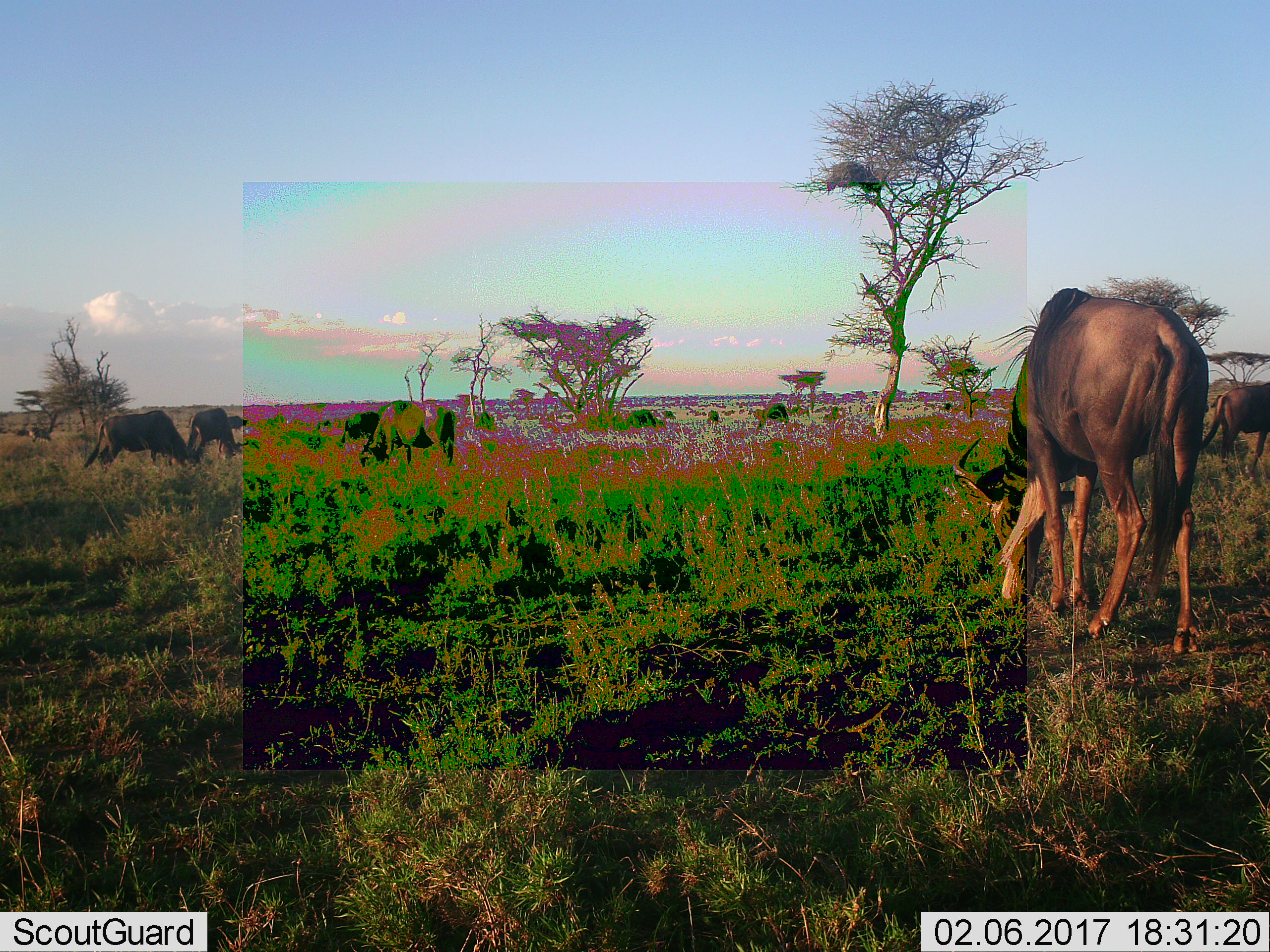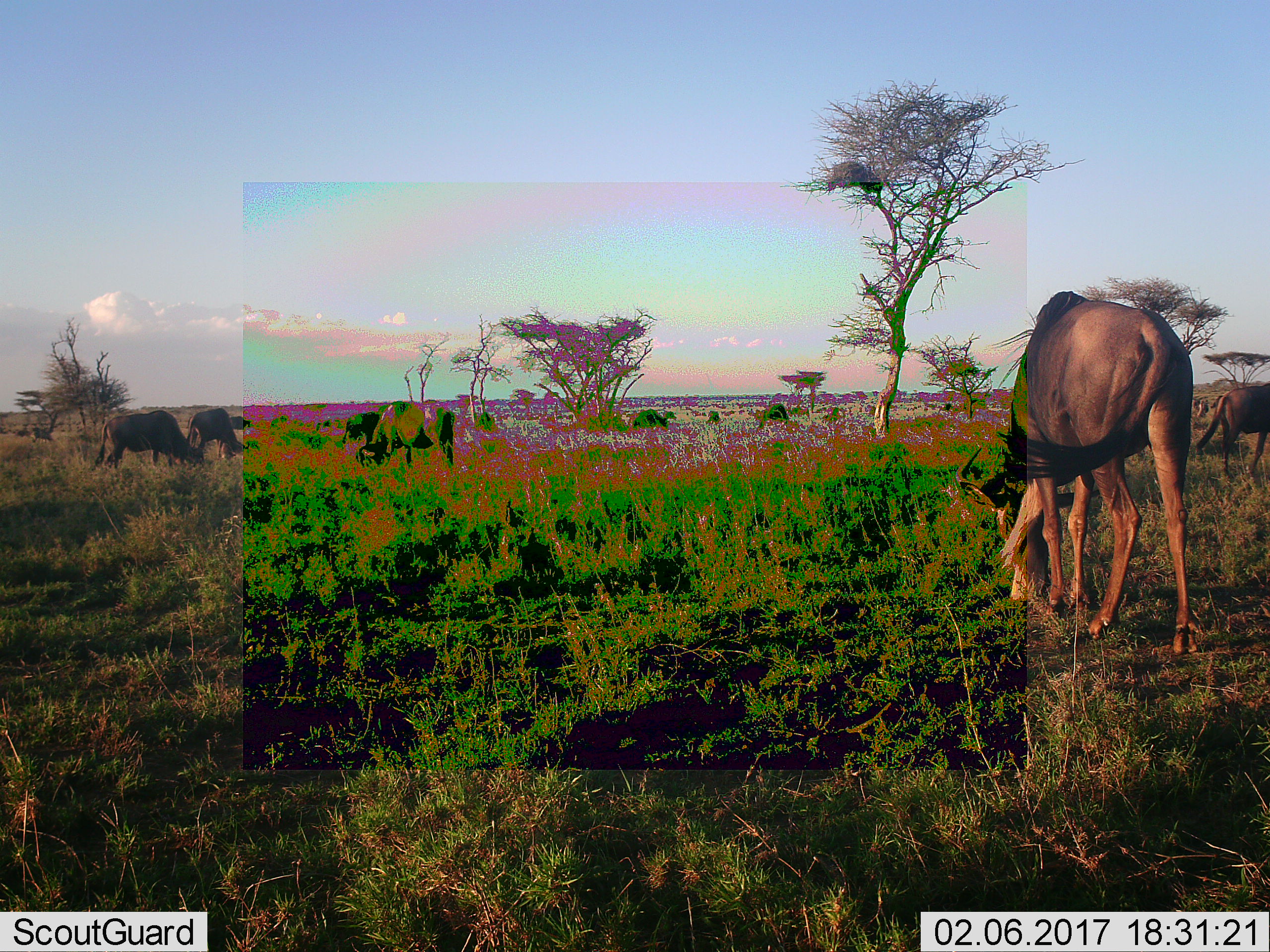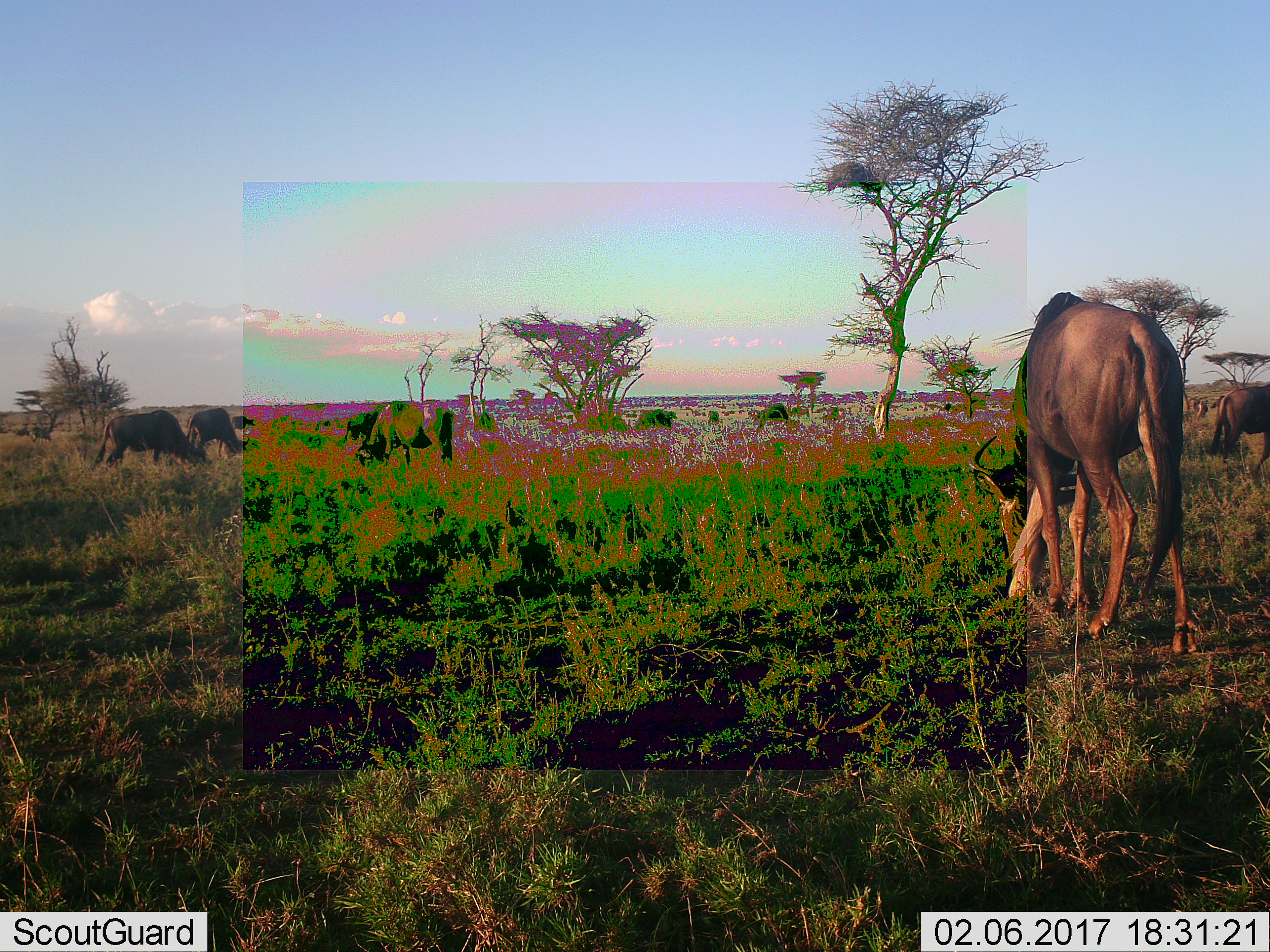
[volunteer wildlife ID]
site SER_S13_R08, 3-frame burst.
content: unidentified animal